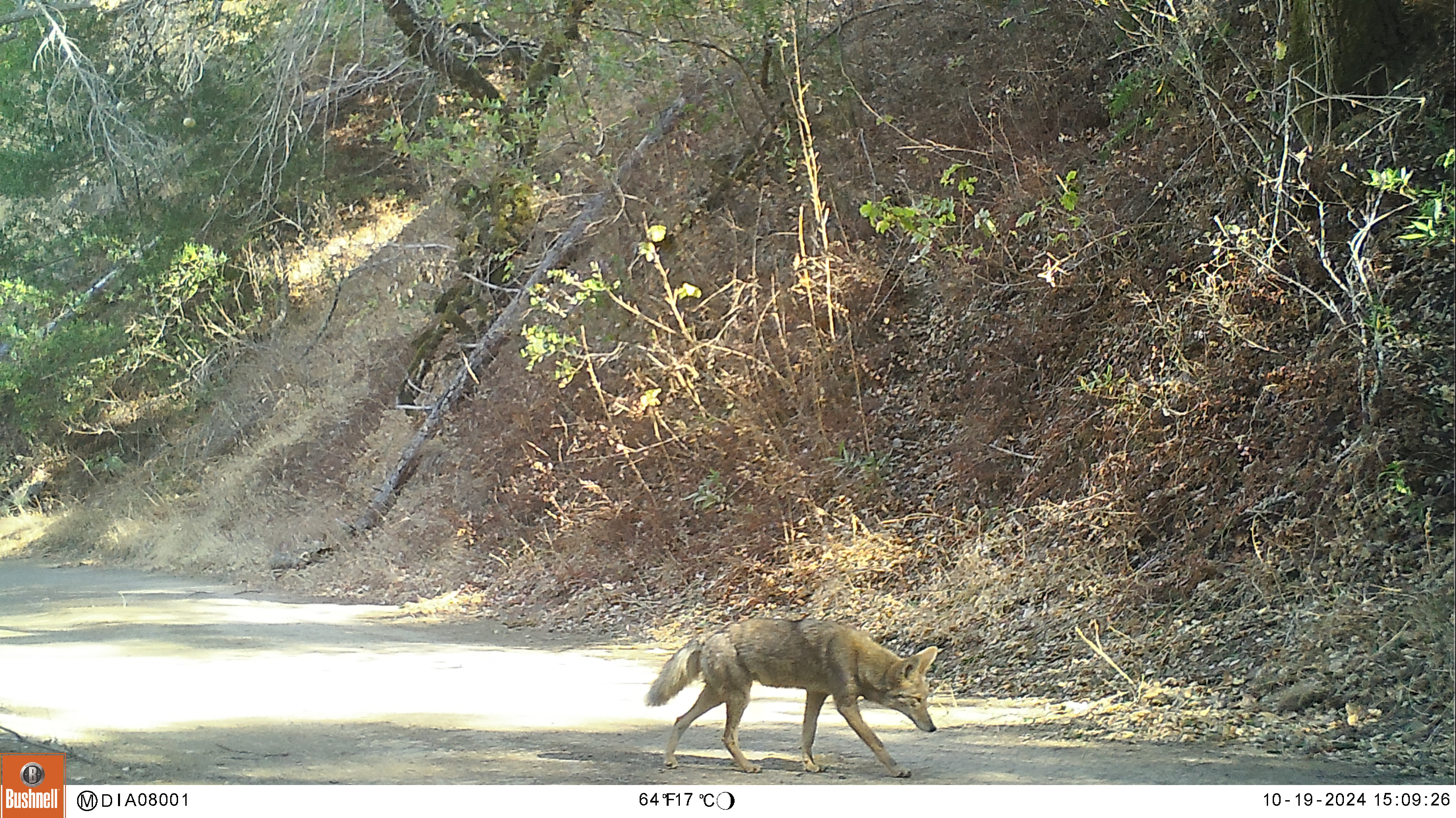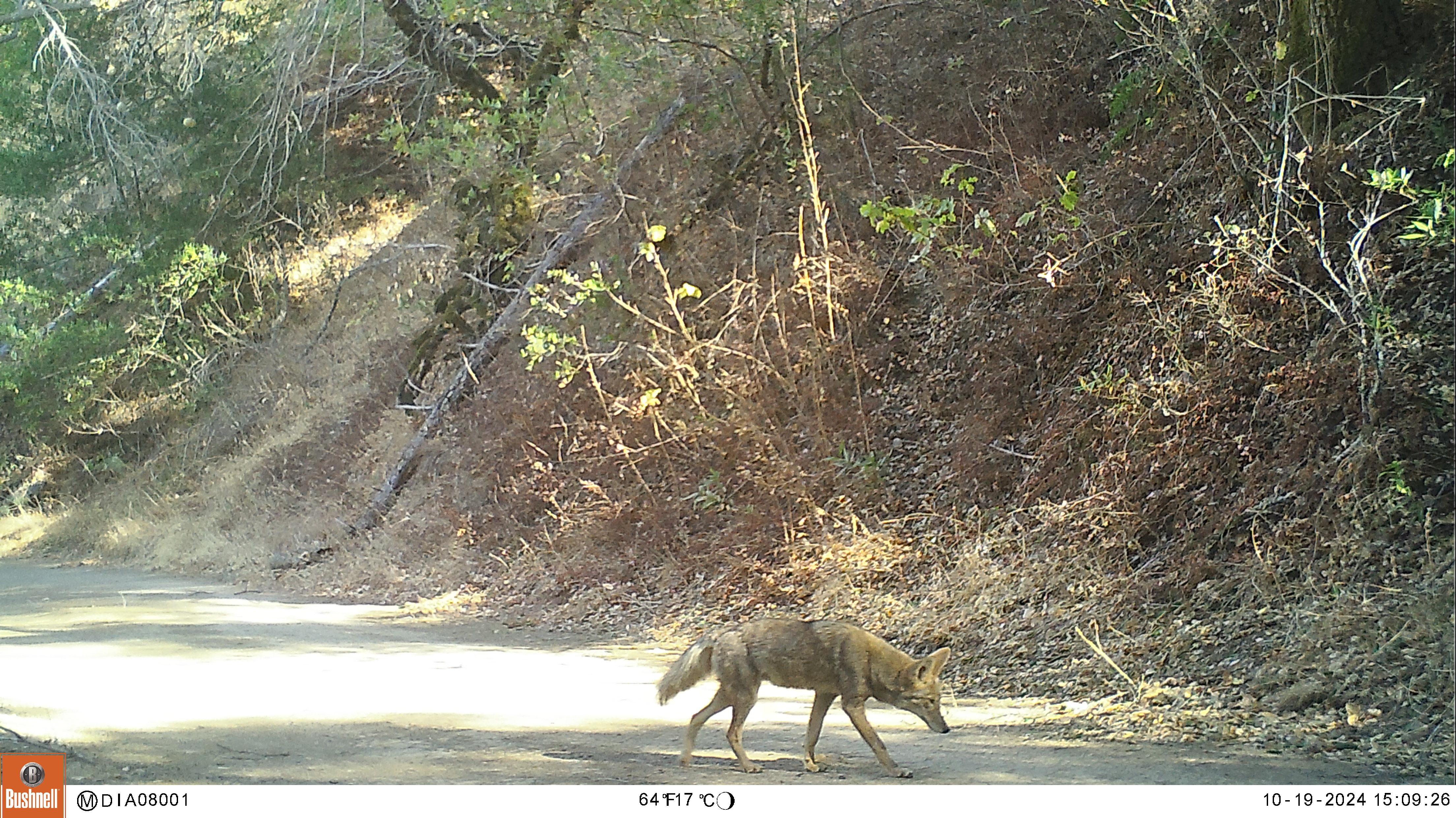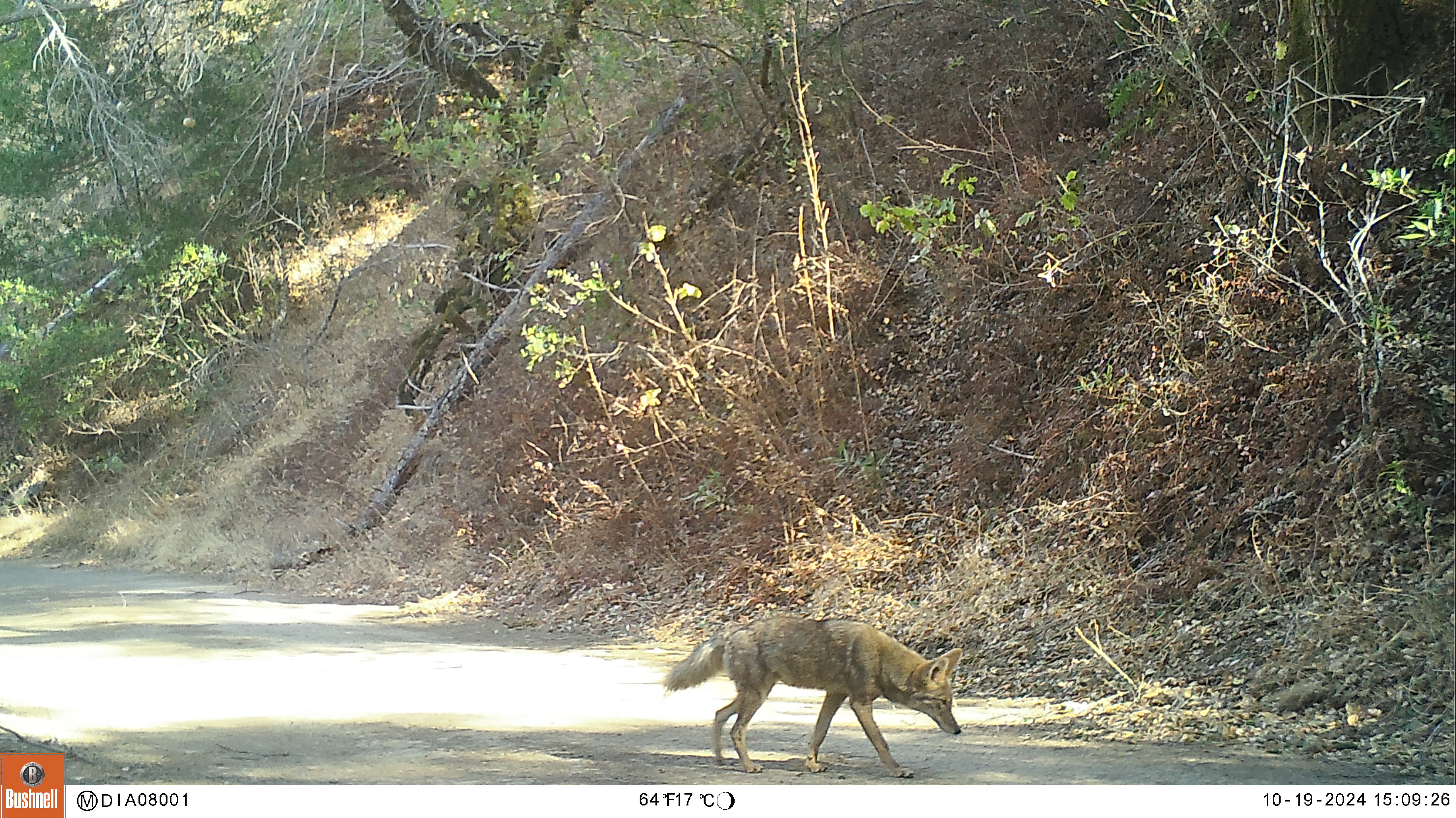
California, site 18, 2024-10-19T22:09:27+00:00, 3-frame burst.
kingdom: Animalia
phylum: Chordata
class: Mammalia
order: Carnivora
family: Canidae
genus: Canis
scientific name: Canis latrans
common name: coyote